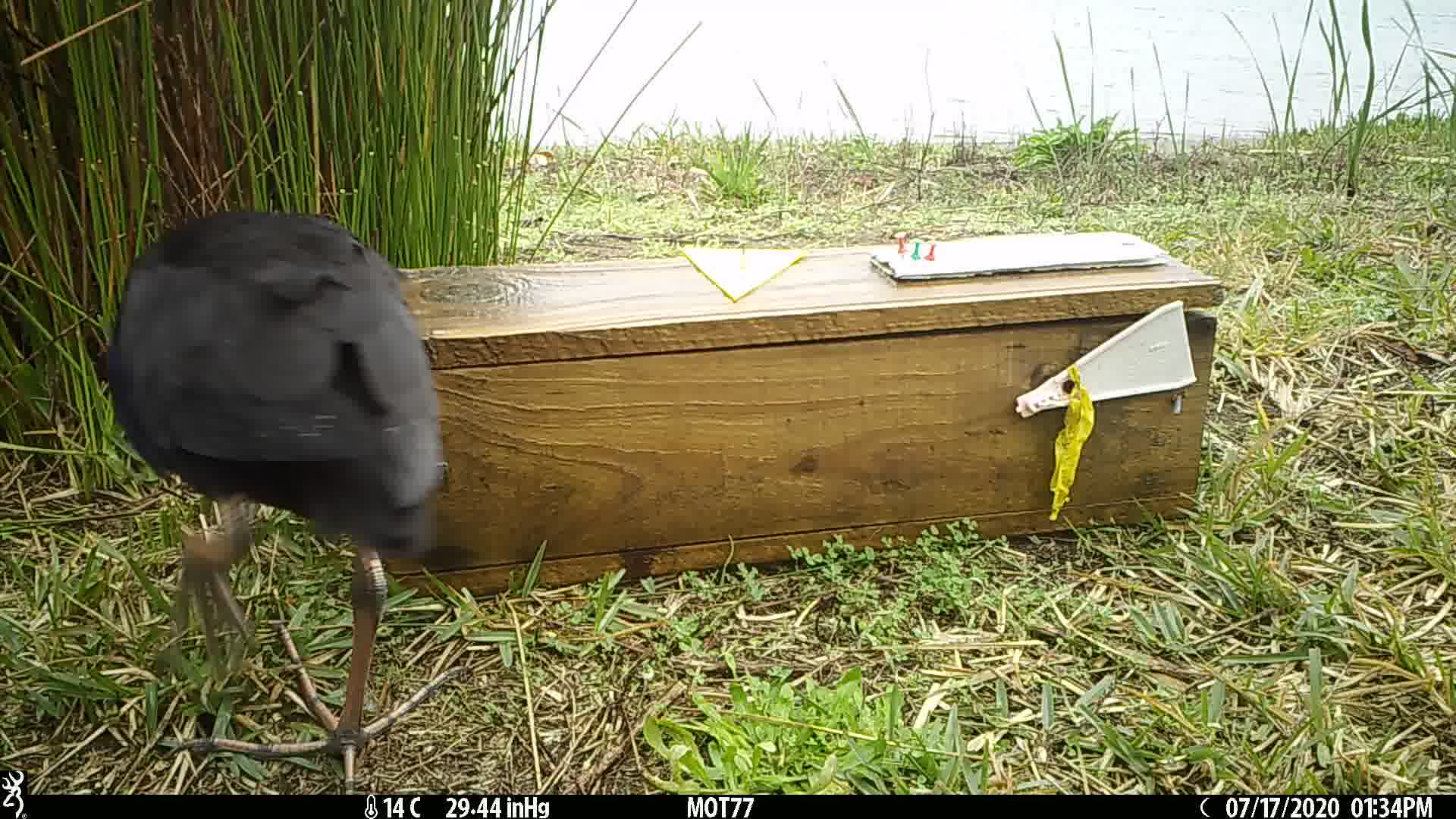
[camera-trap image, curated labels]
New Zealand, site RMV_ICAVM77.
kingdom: Animalia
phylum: Chordata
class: Aves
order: Gruiformes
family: Rallidae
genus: Porphyrio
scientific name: Porphyrio melanotus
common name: australasian swamphen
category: pukeko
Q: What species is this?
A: Pukeko (australasian swamphen) (Porphyrio melanotus).